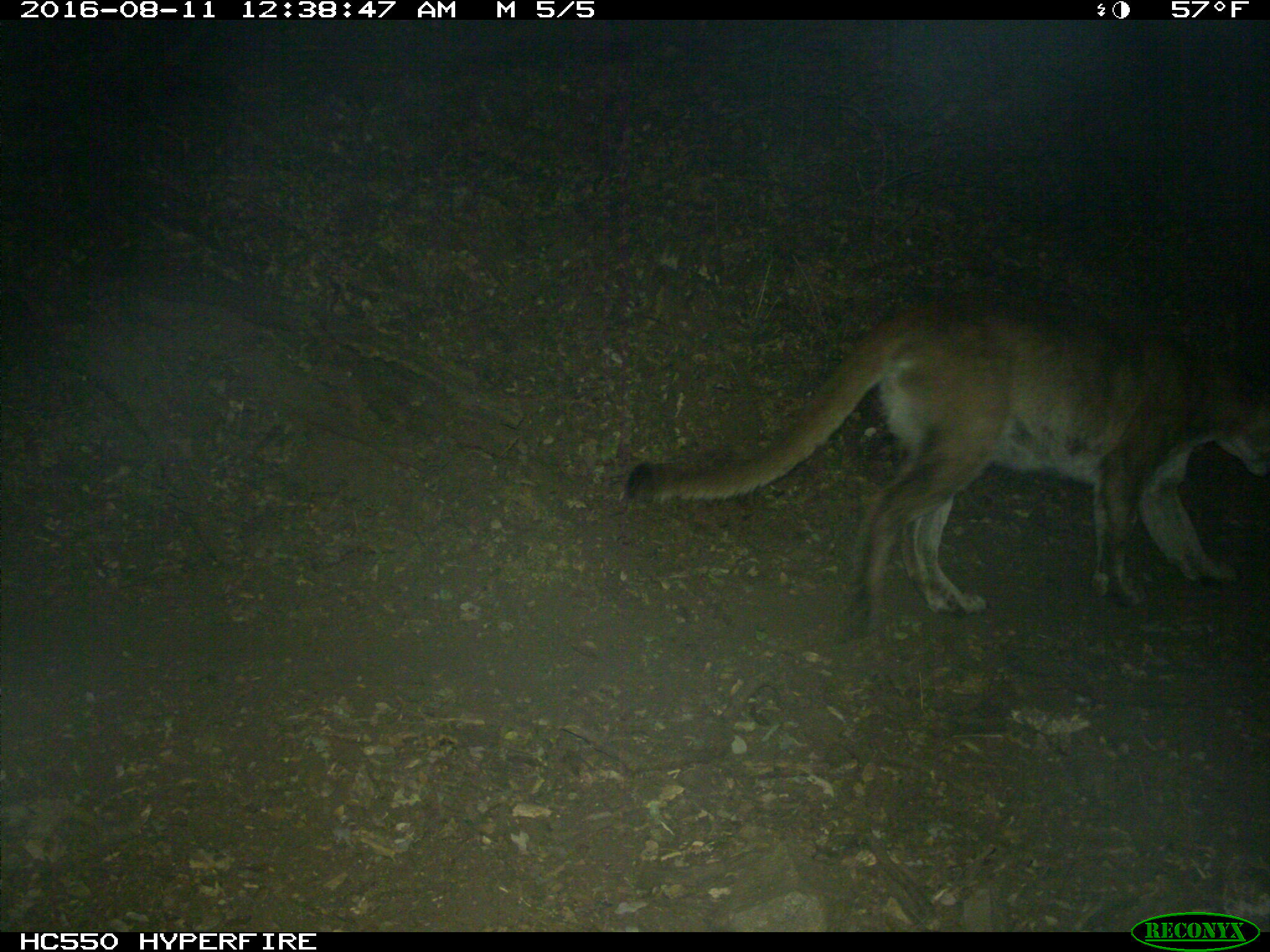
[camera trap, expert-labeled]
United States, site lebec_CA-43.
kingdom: Animalia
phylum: Chordata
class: Mammalia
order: Carnivora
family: Felidae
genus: Puma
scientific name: Puma concolor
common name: mountain lion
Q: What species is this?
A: Puma concolor (mountain lion).